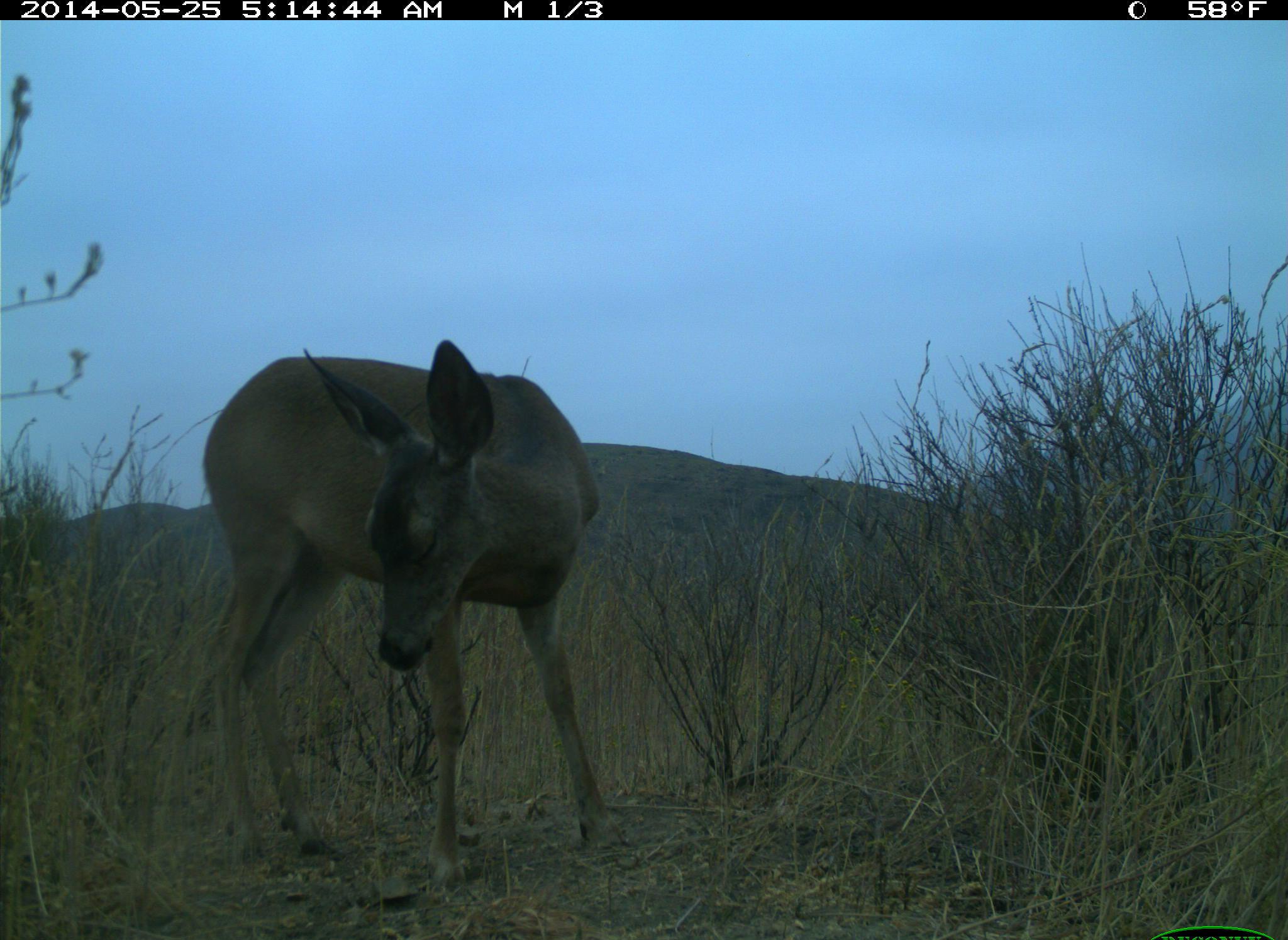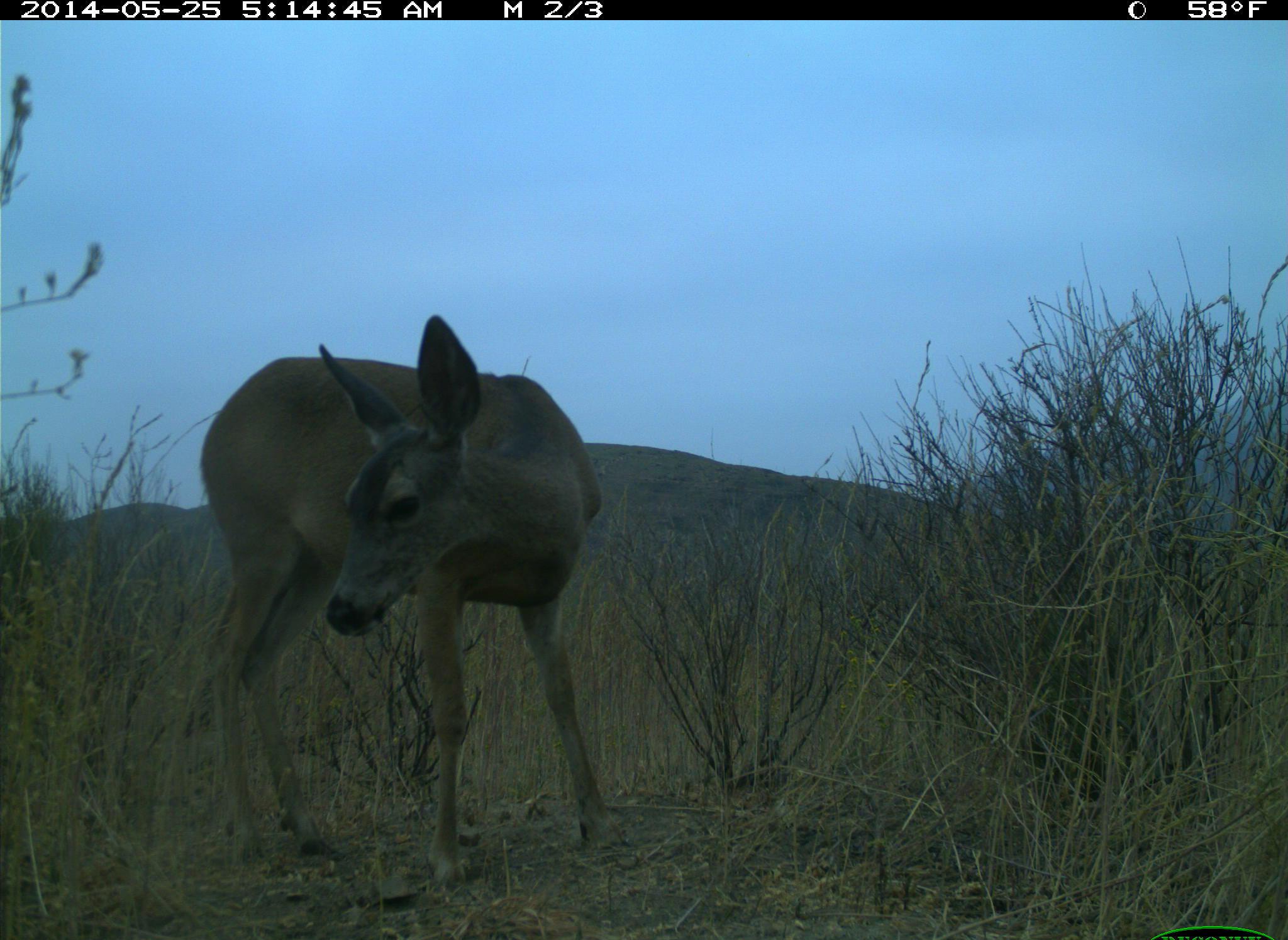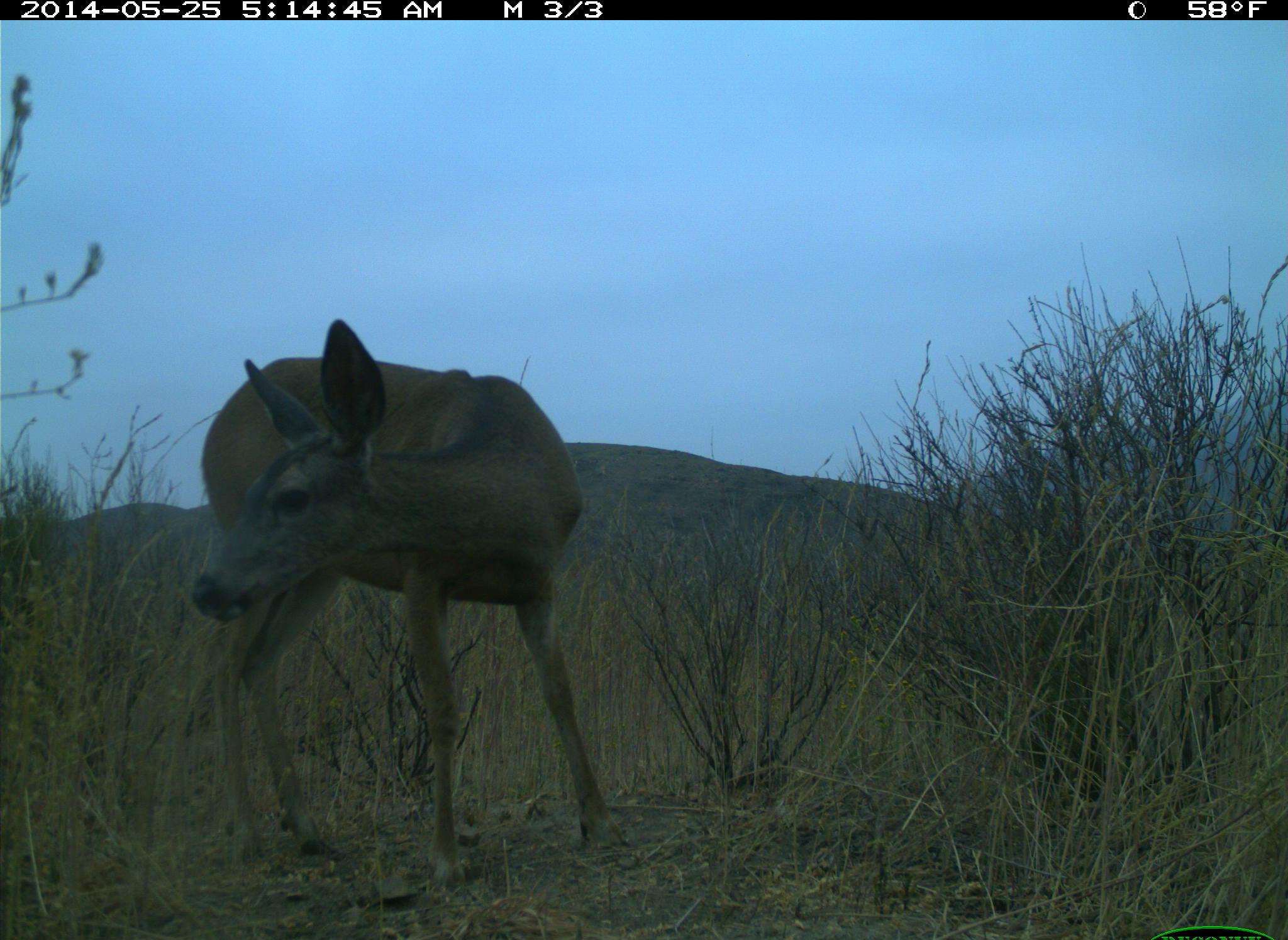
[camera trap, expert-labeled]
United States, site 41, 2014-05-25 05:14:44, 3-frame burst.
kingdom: Animalia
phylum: Chordata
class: Mammalia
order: Artiodactyla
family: Cervidae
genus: Odocoileus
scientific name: Odocoileus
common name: deer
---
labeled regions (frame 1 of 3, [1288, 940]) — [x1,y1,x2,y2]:
deer: [206,337,630,896]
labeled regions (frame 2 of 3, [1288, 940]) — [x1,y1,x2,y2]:
deer: [199,312,630,889]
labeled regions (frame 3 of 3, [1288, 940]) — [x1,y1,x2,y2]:
deer: [191,319,630,892]